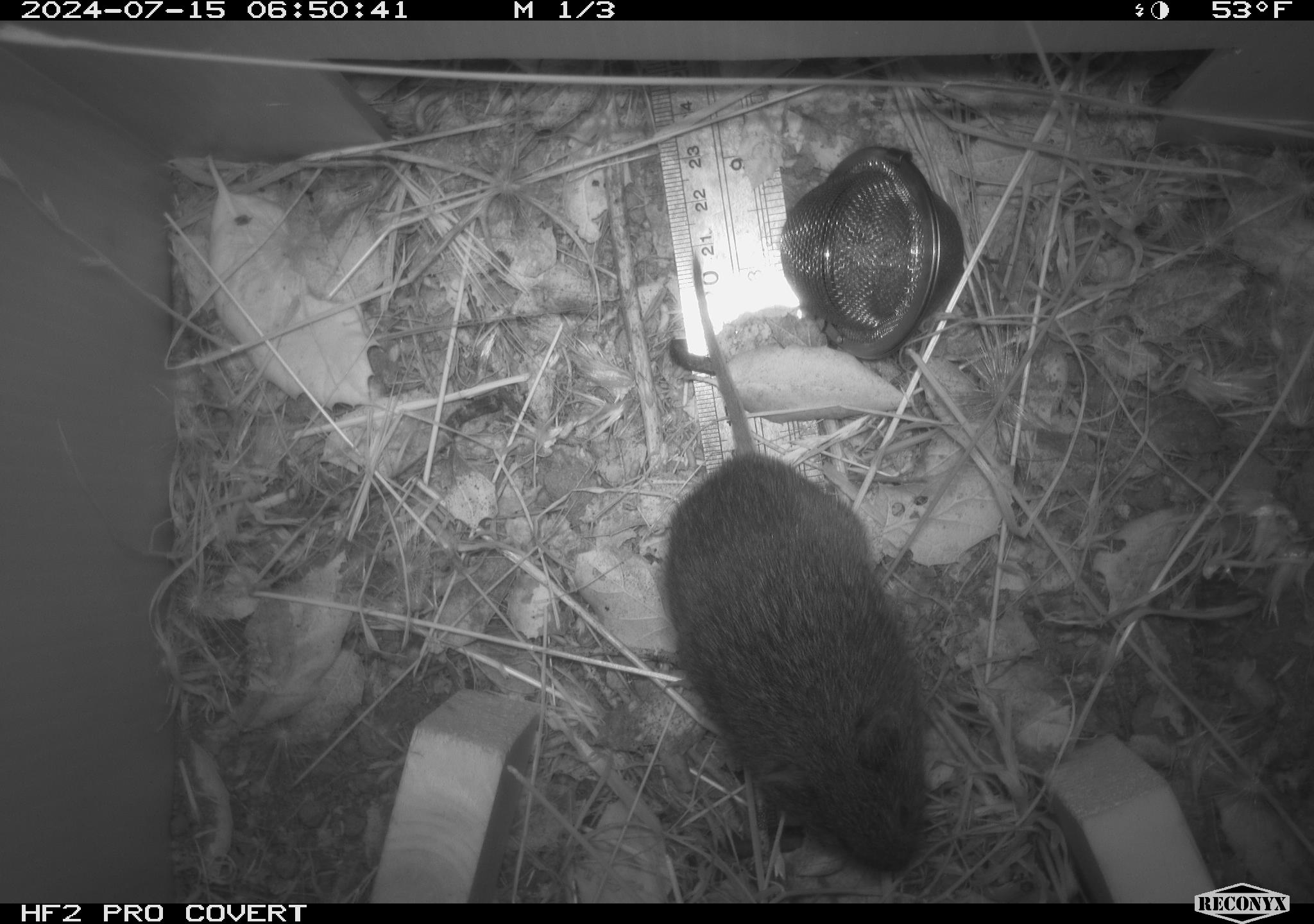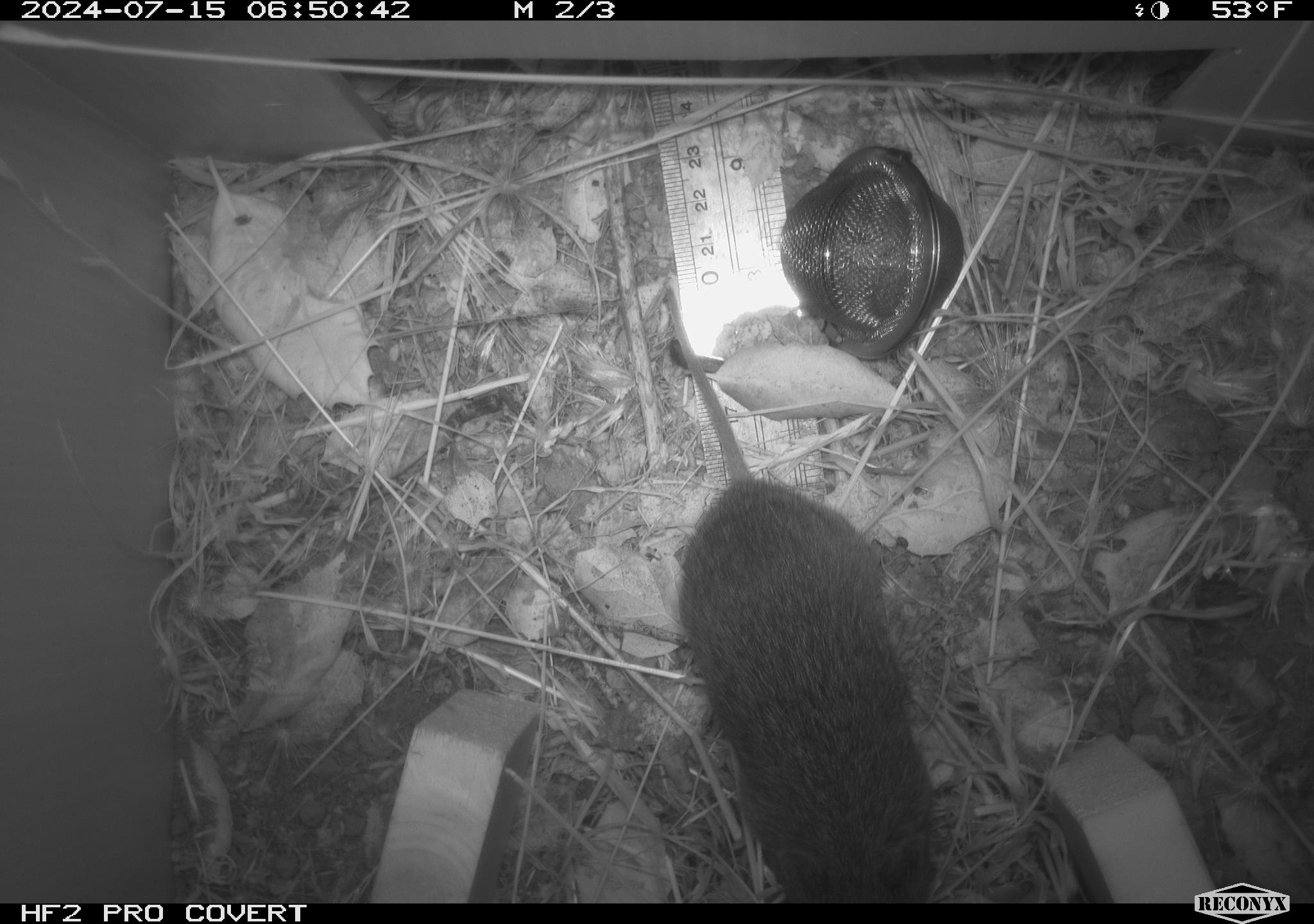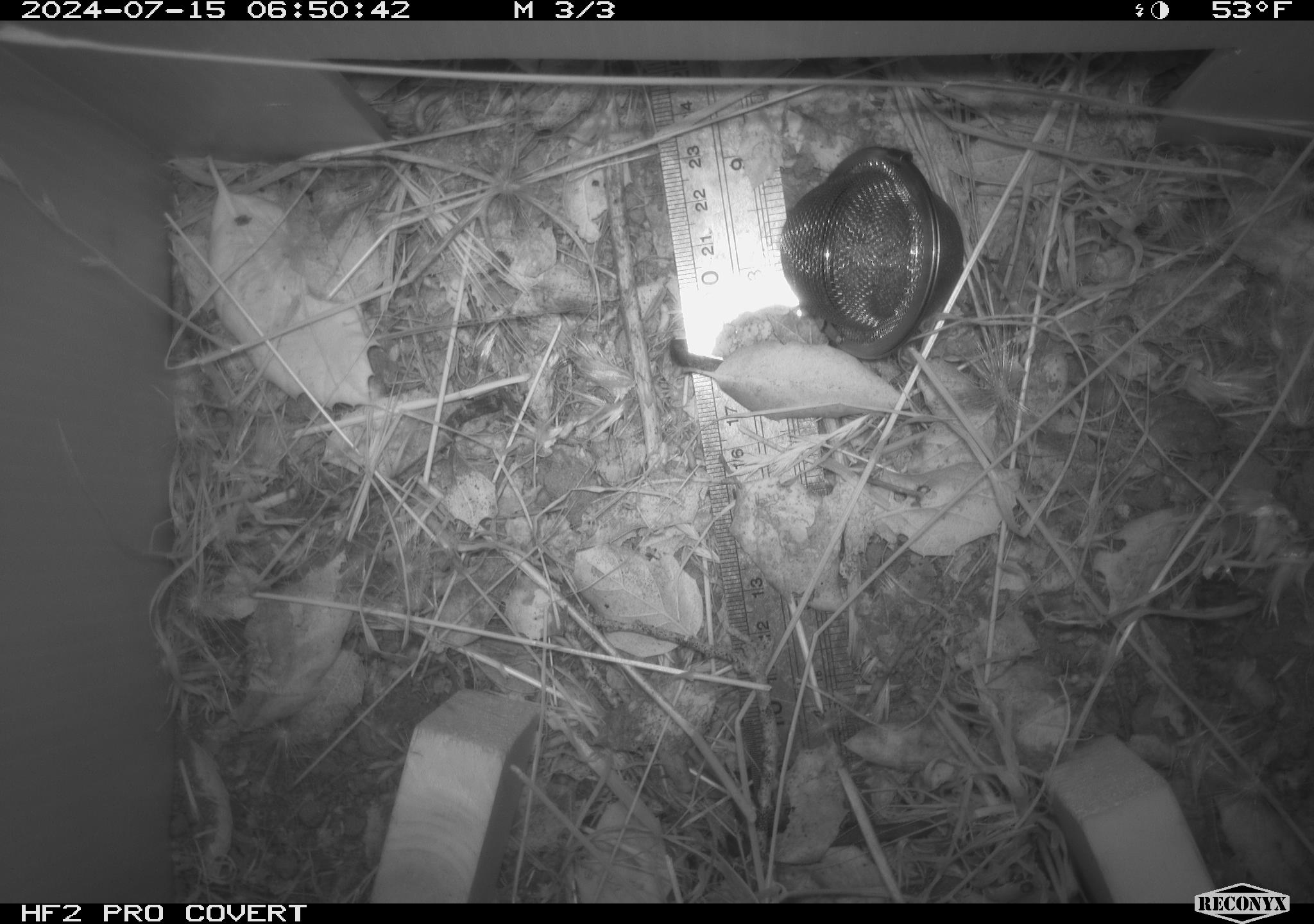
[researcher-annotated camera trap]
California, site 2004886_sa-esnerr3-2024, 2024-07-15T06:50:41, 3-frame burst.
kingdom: Animalia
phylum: Chordata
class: Mammalia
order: Rodentia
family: Cricetidae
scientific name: Cricetidae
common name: hamsters, voles, lemmings, and allies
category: cricetidae family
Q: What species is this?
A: Cricetidae family (hamsters, voles, lemmings, and allies) (Cricetidae).